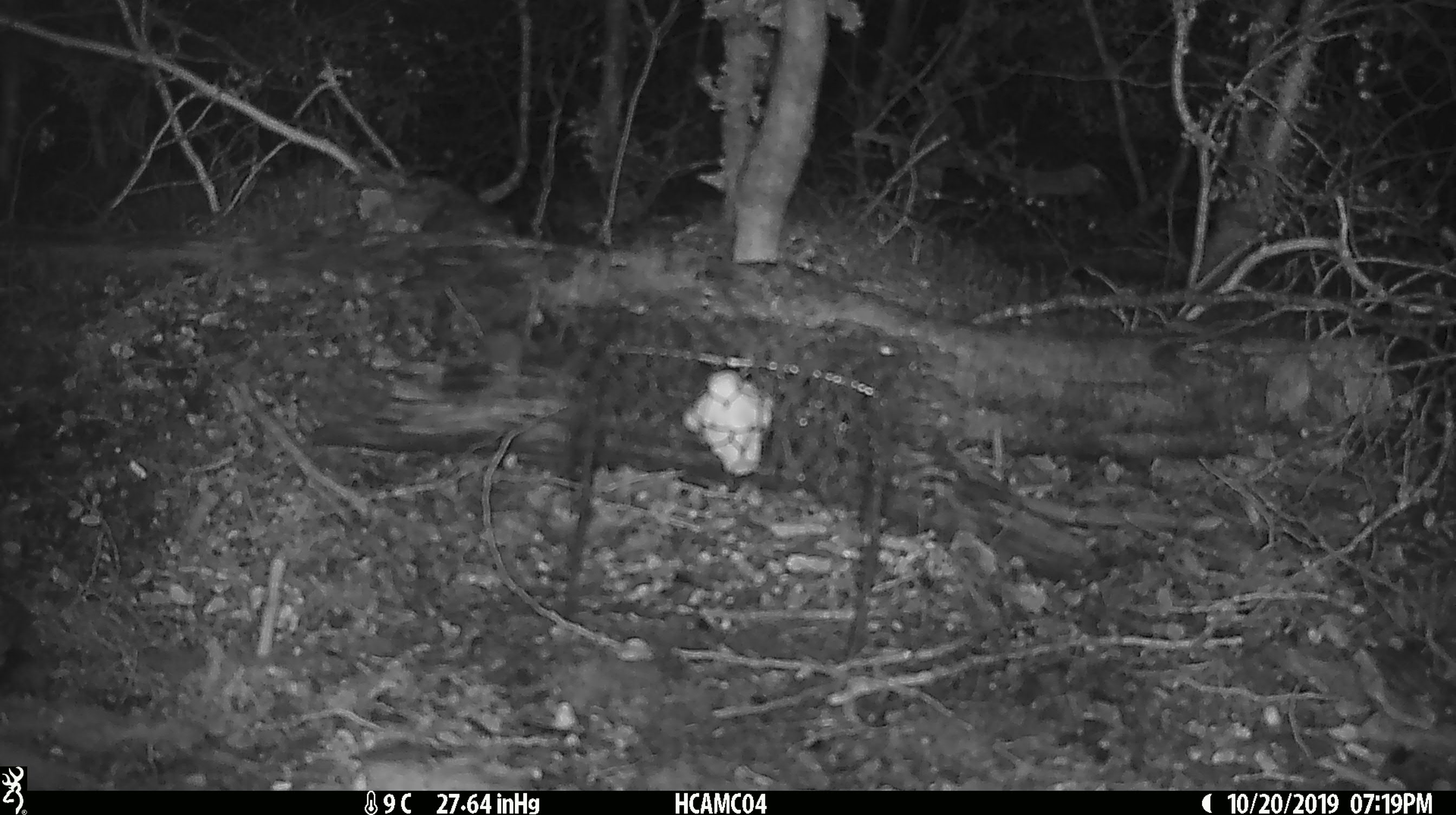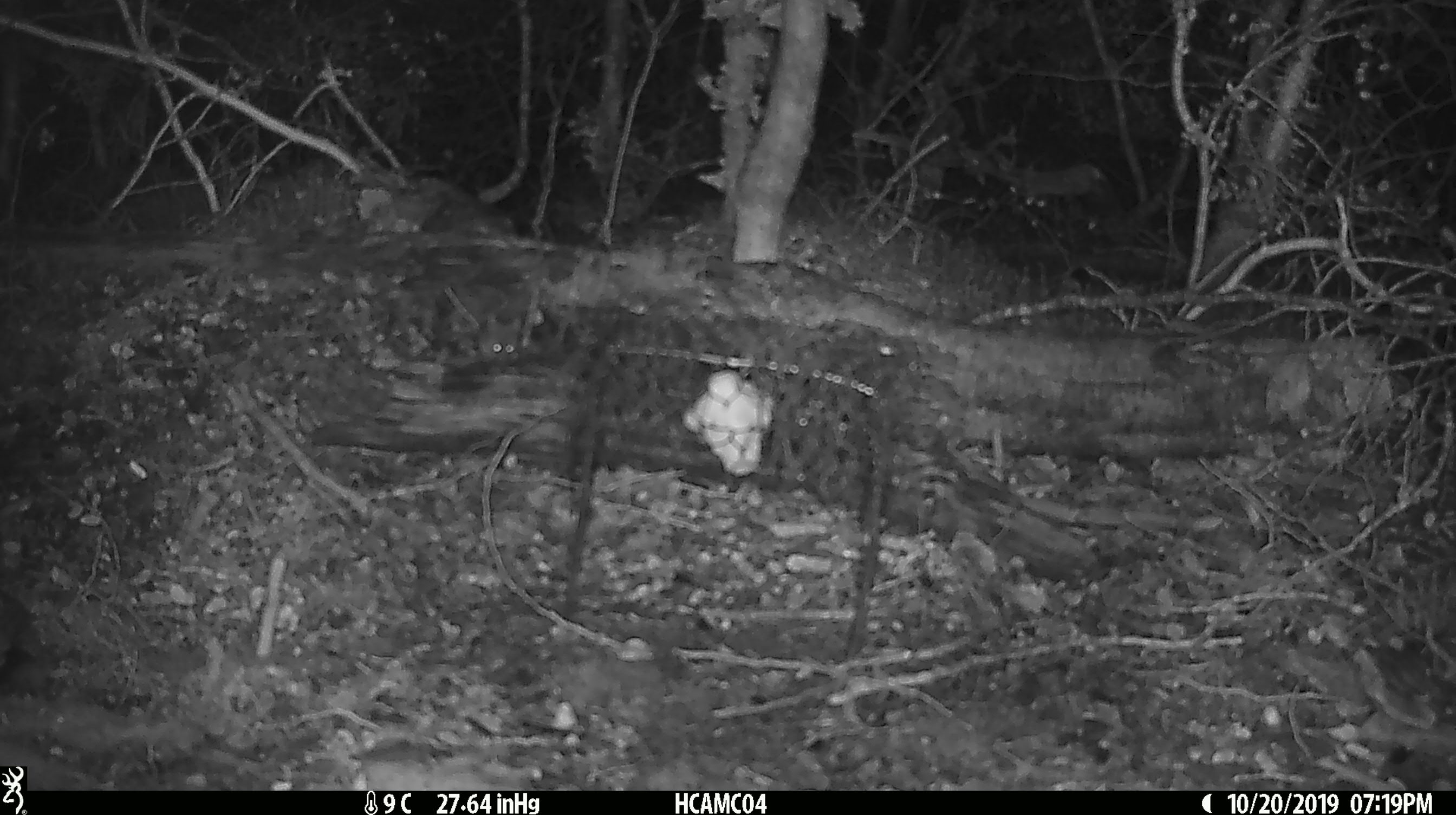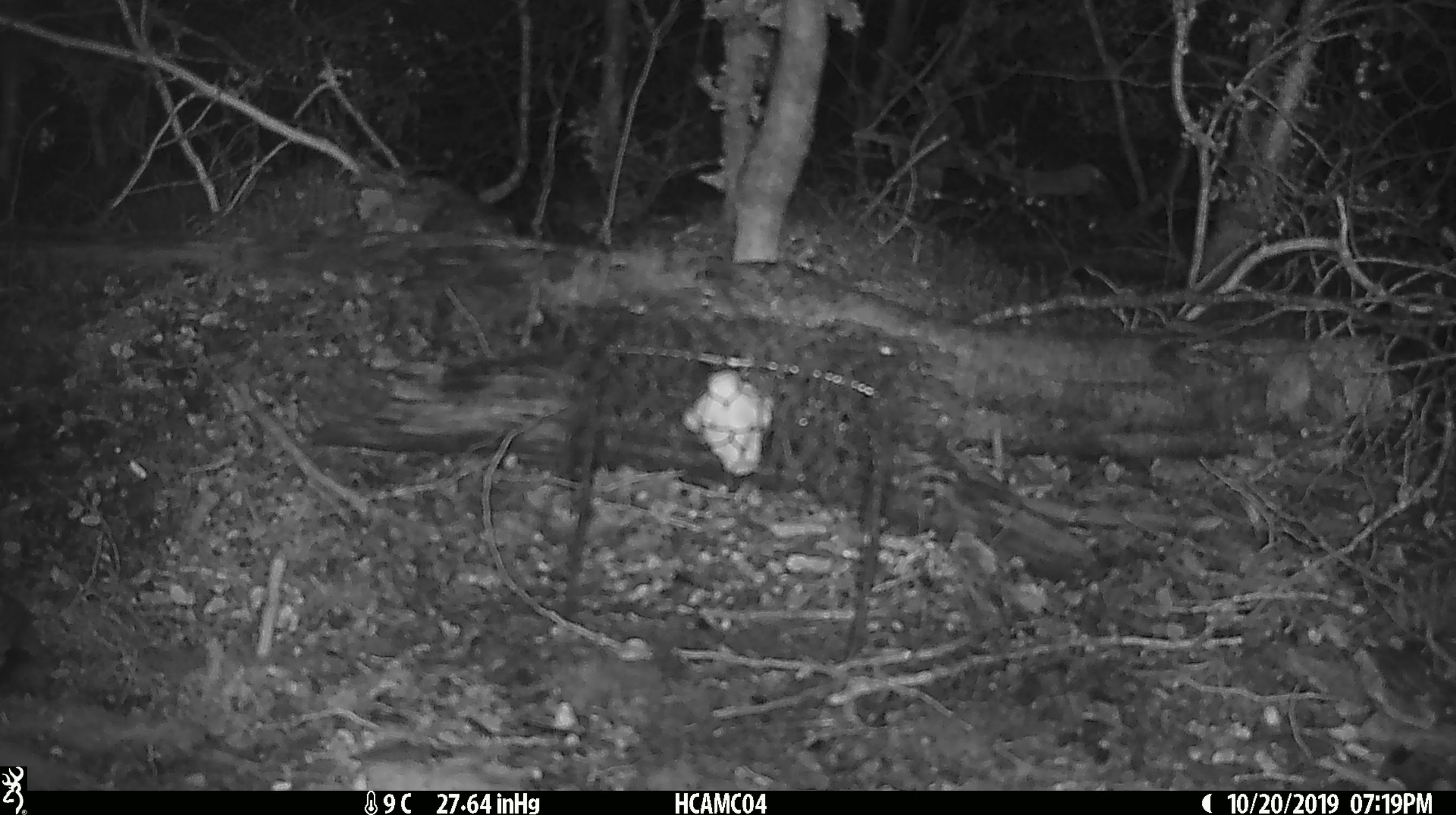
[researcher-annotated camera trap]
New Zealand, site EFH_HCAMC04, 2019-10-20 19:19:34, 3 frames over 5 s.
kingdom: Animalia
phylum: Chordata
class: Mammalia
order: Rodentia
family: Muridae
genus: Mus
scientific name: Mus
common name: mouse